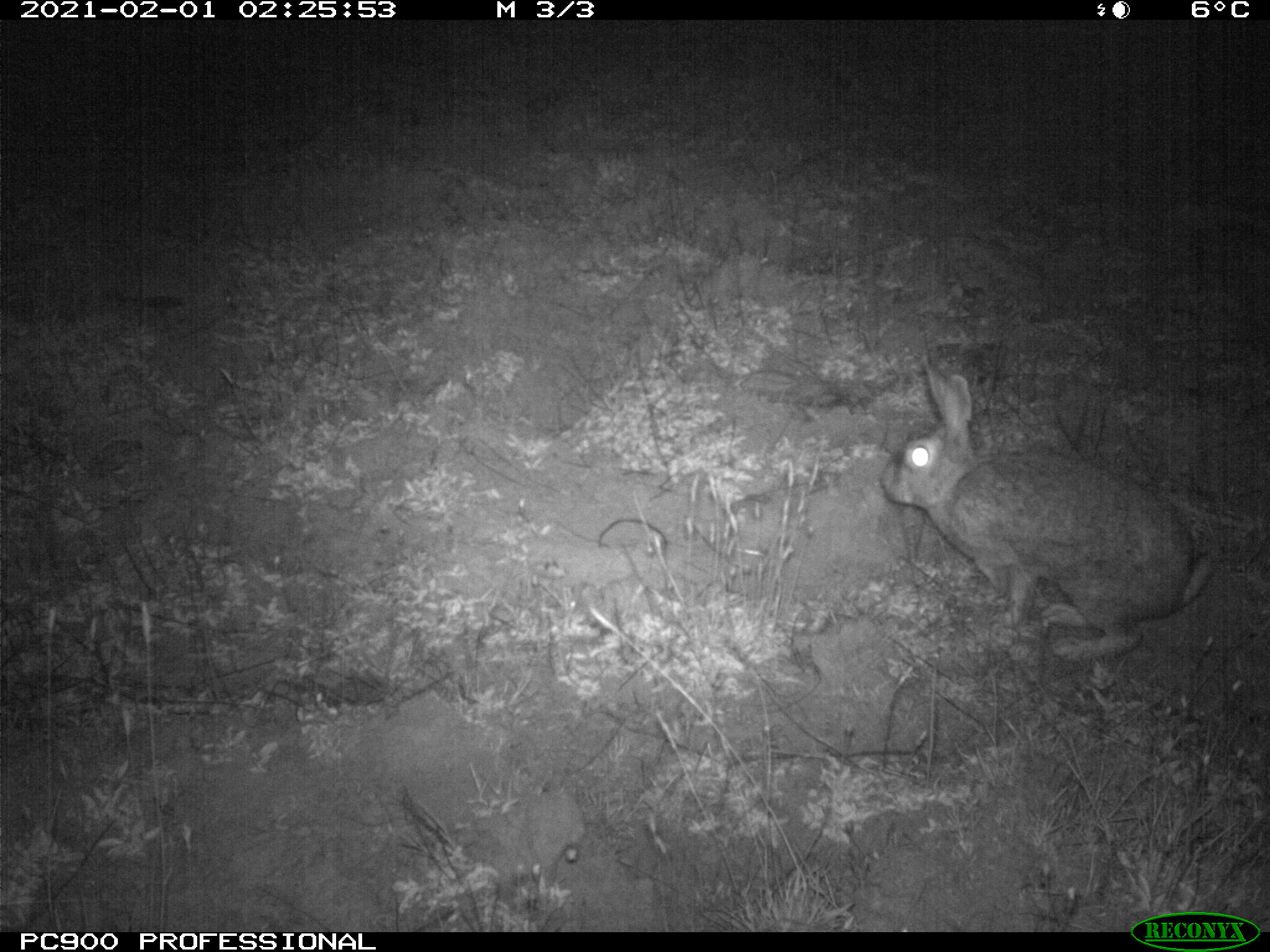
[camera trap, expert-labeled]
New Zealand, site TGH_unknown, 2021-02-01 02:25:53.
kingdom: Animalia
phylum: Chordata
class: Mammalia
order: Lagomorpha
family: Leporidae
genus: Oryctolagus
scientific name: Oryctolagus cuniculus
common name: european rabbit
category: rabbit